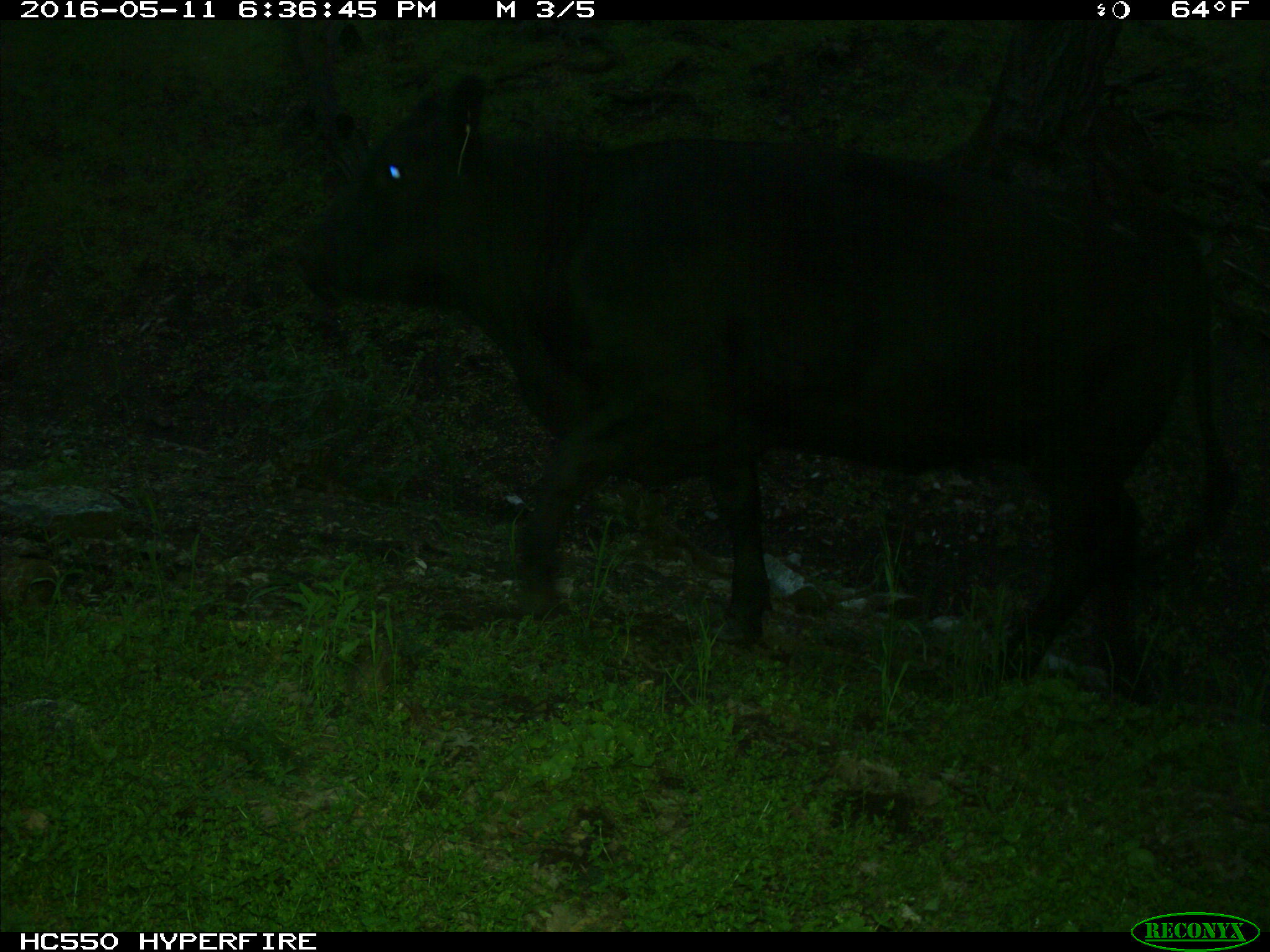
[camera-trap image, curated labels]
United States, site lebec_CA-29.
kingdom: Animalia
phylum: Chordata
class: Mammalia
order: Artiodactyla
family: Bovidae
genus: Bos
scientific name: Bos taurus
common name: domestic cow